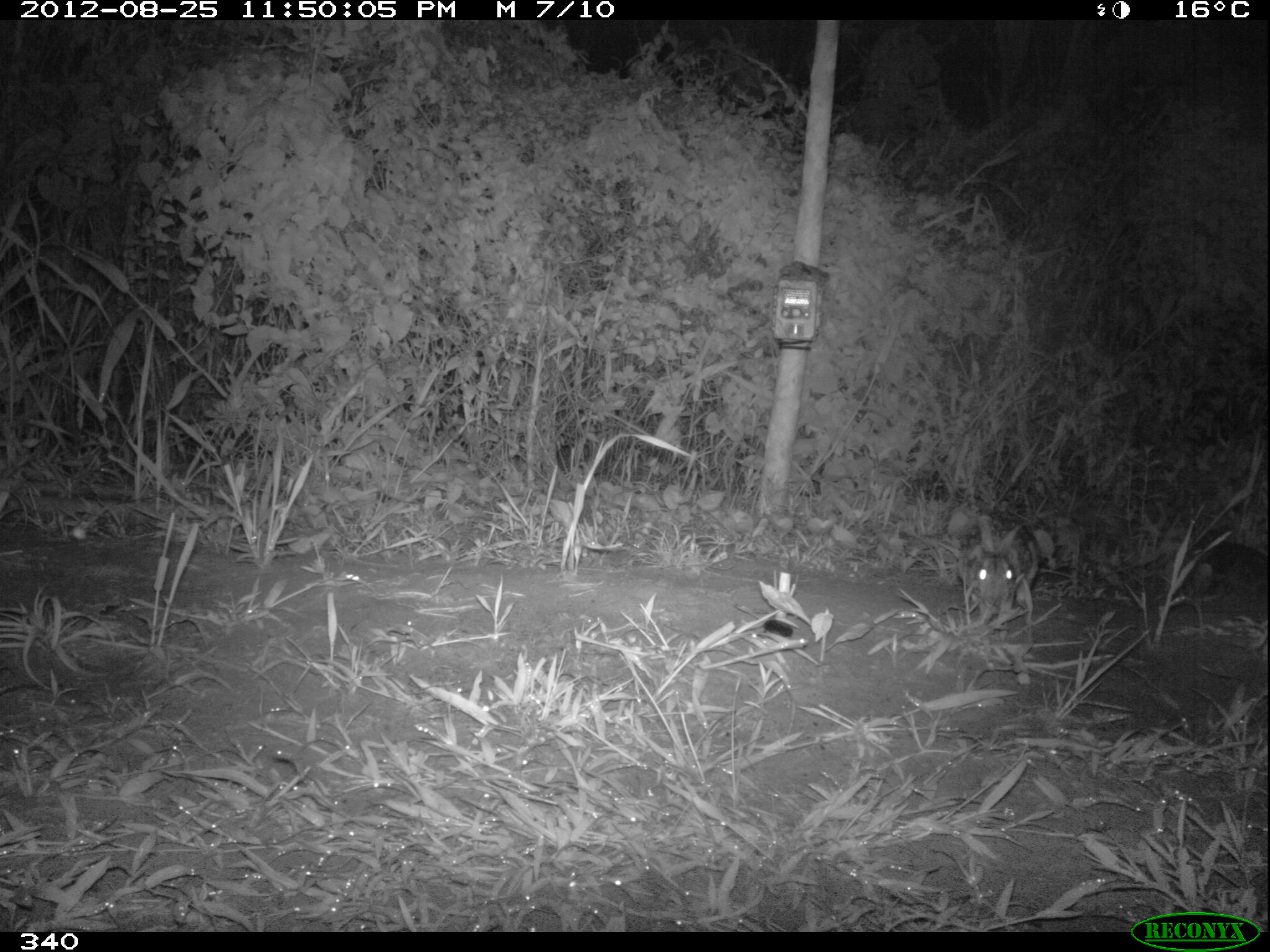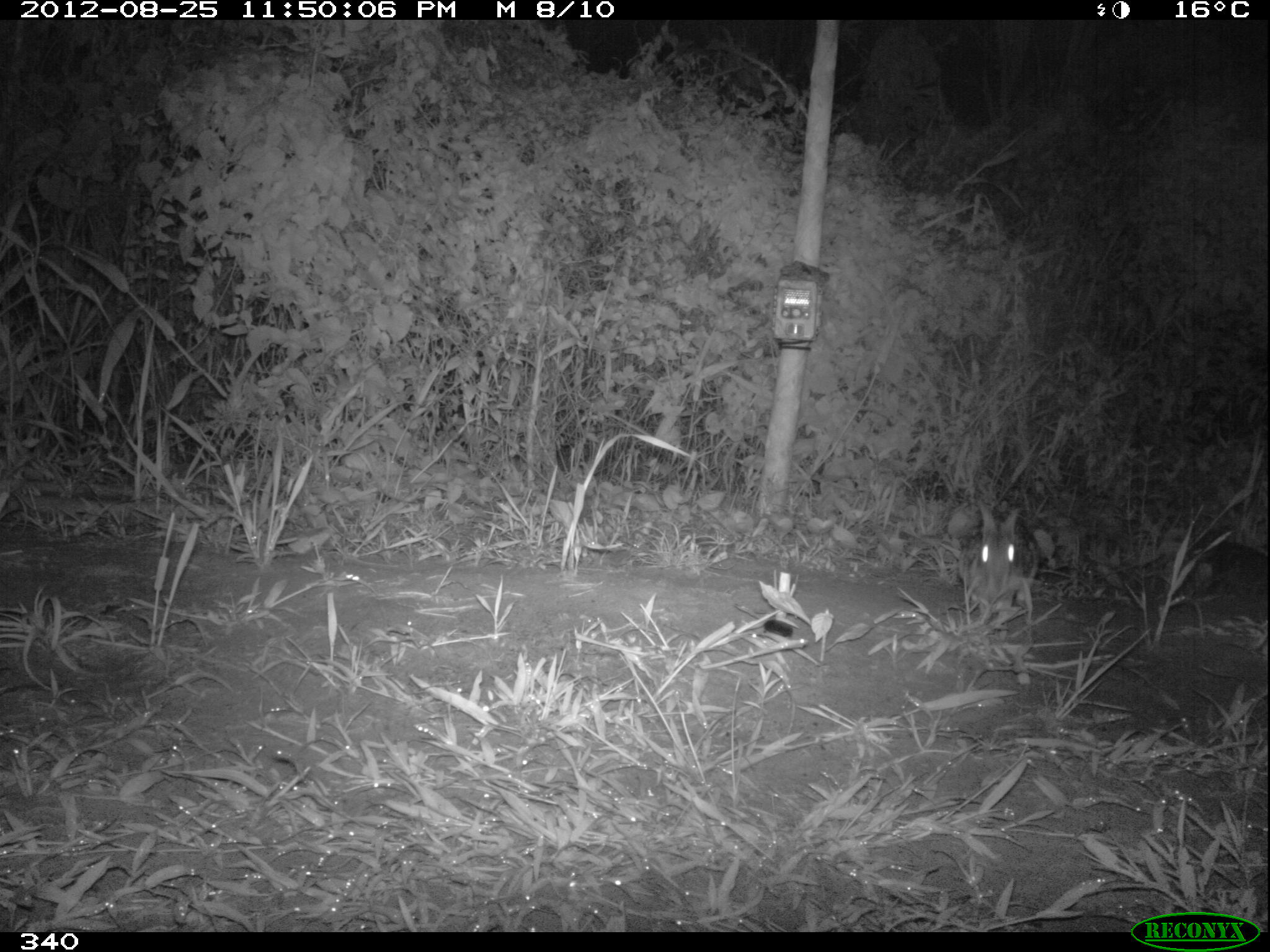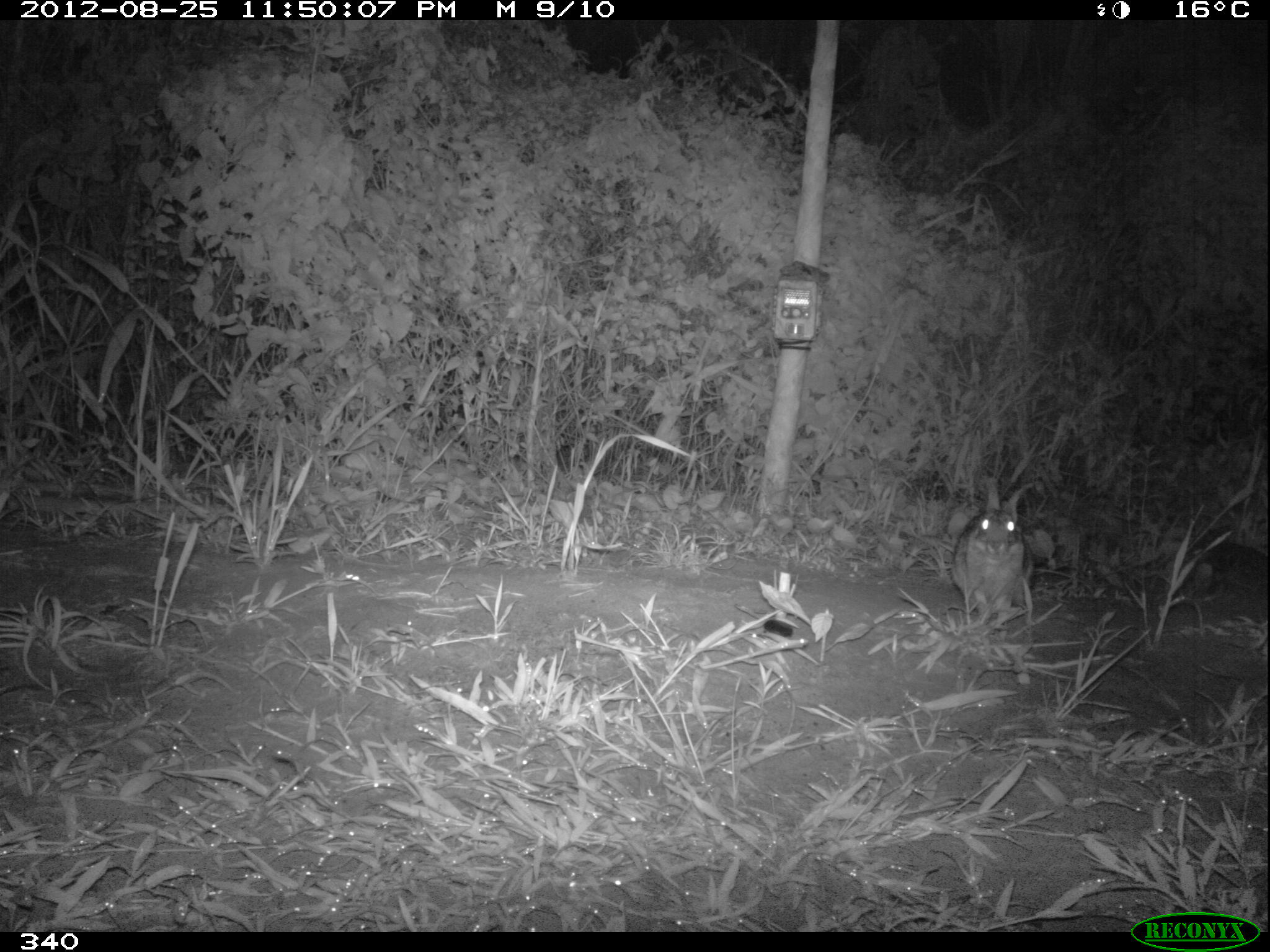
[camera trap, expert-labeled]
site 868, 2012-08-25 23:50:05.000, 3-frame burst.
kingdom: Animalia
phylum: Chordata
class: Mammalia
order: Lagomorpha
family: Leporidae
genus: Sylvilagus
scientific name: Sylvilagus brasiliensis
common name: tapeti